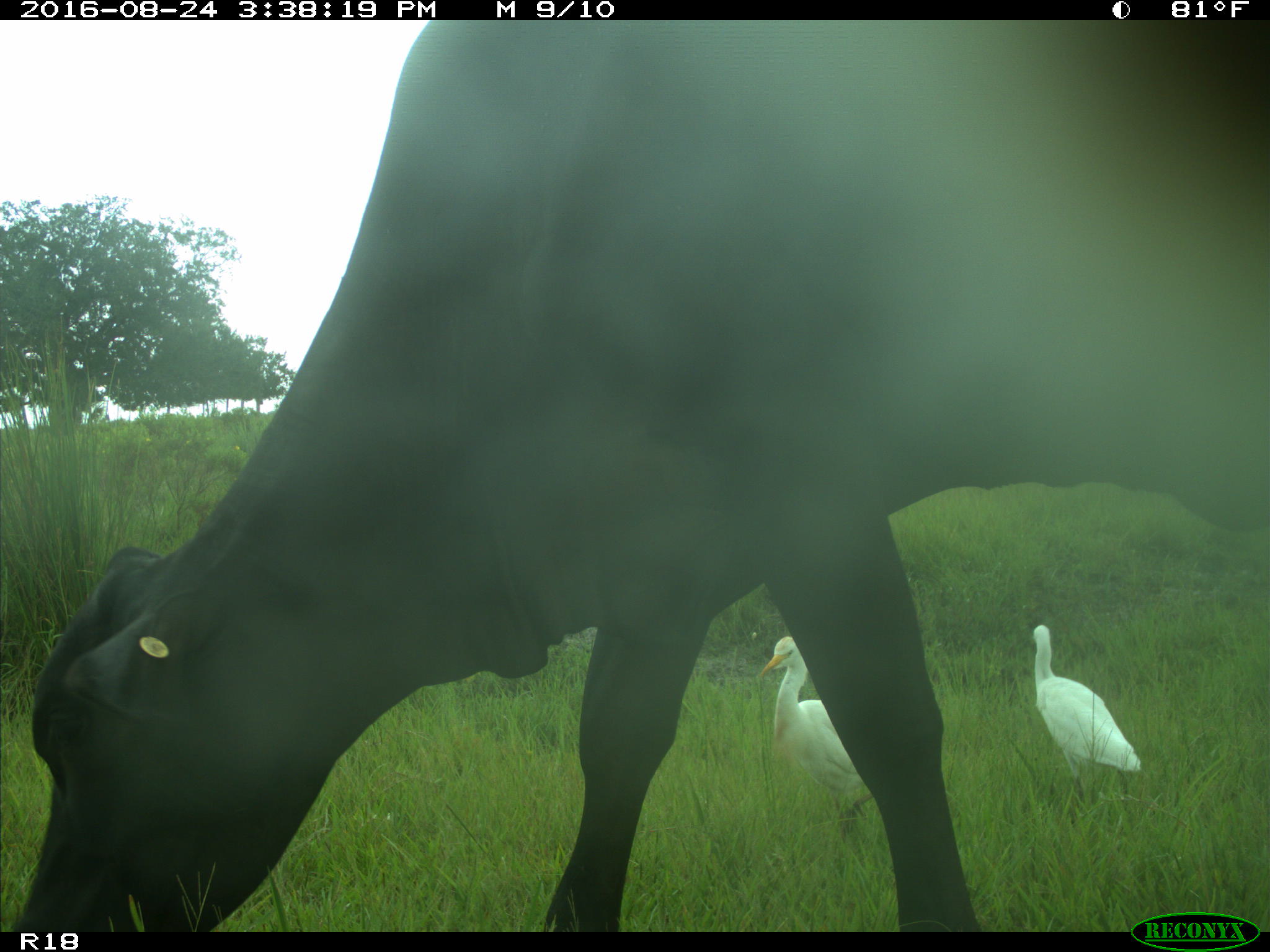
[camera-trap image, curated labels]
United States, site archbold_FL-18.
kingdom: Animalia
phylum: Chordata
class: Mammalia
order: Artiodactyla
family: Bovidae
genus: Bos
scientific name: Bos taurus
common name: domestic cow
Bos taurus (domestic cow).